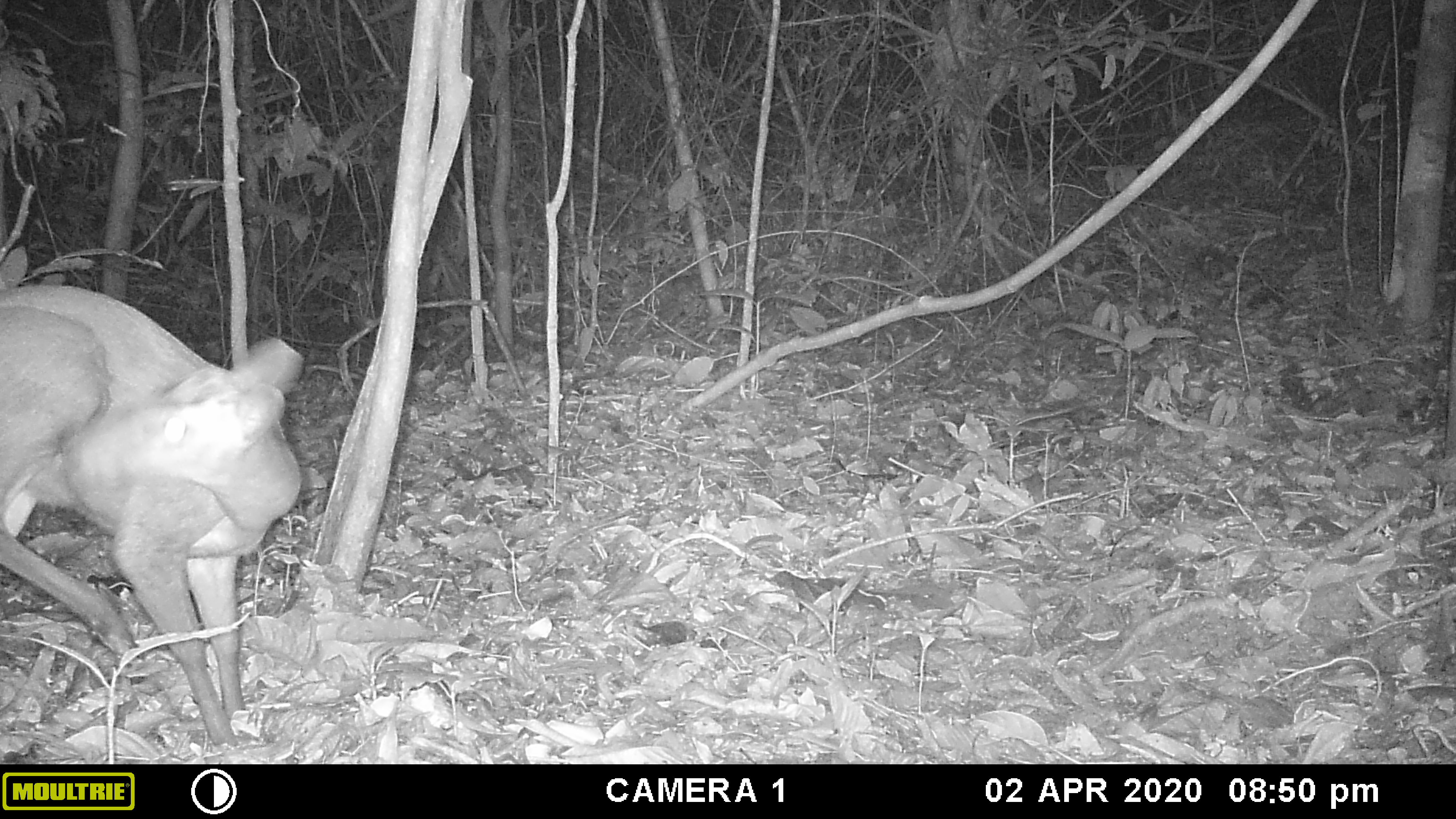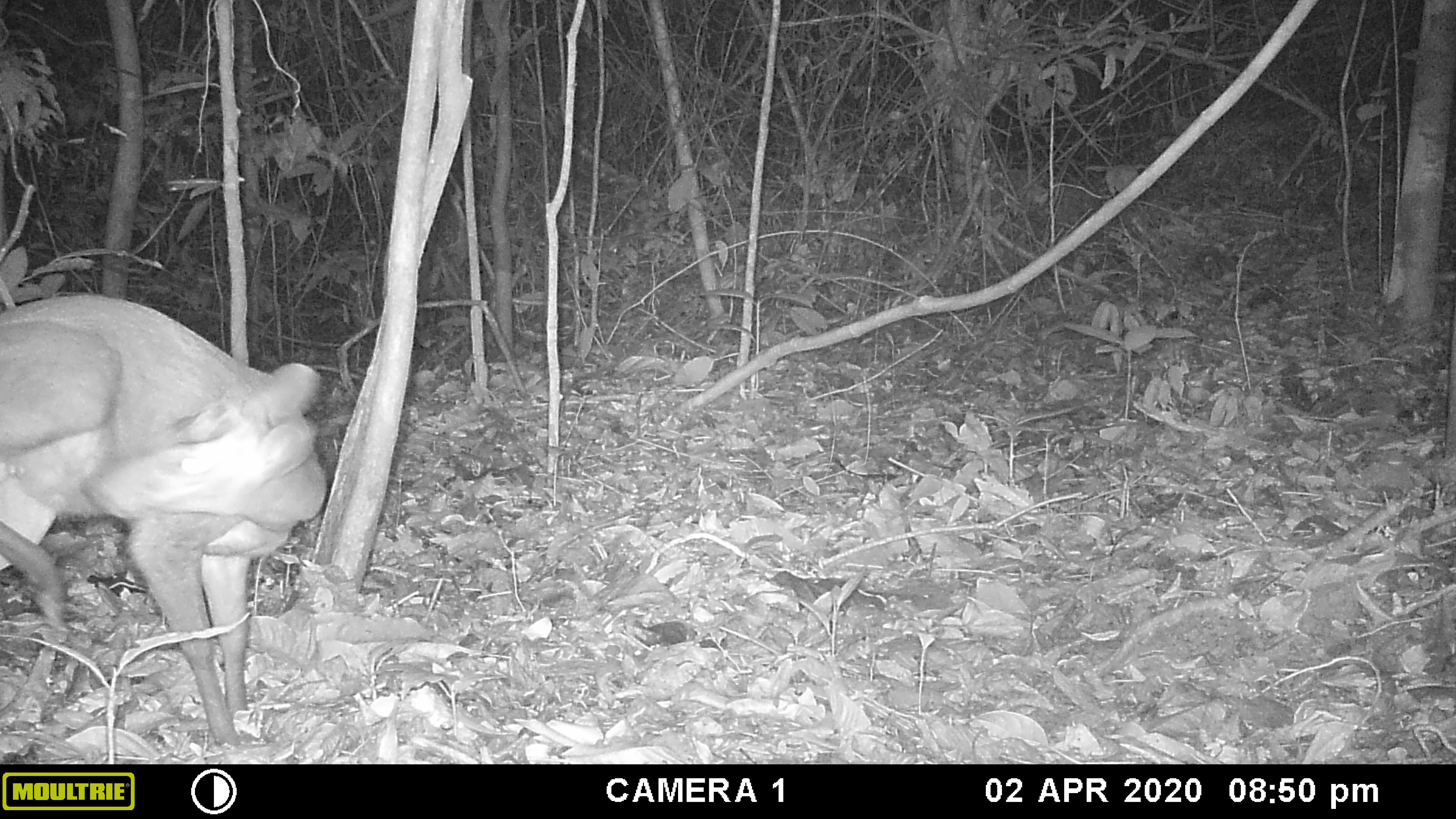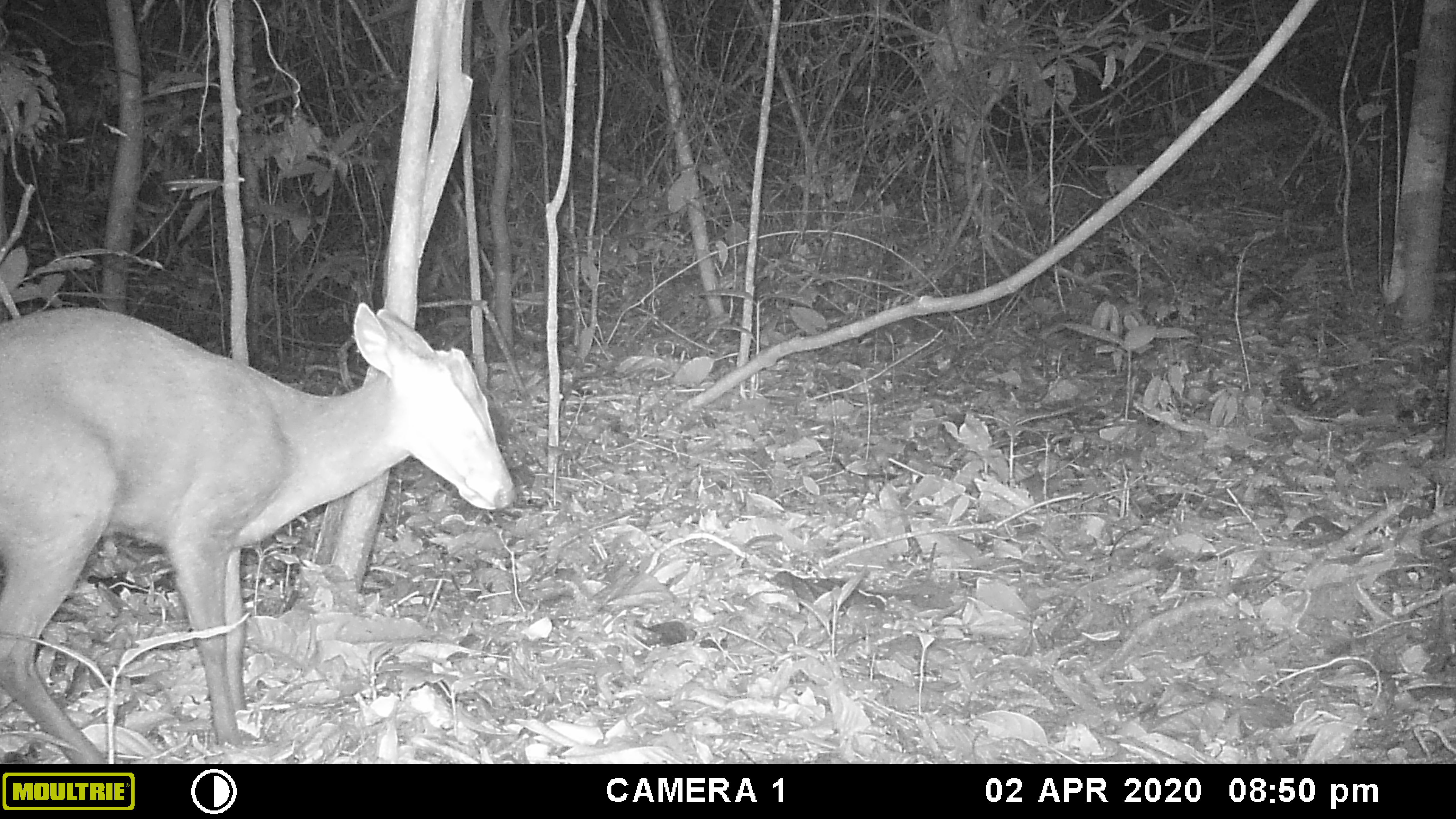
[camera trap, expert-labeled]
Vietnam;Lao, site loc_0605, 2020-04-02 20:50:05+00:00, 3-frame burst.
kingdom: Animalia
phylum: Chordata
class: Mammalia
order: Artiodactyla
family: Cervidae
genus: Muntiacus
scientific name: Muntiacus rooseveltorum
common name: roosevelt's muntjac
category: roosevelts muntjac group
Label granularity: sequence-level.